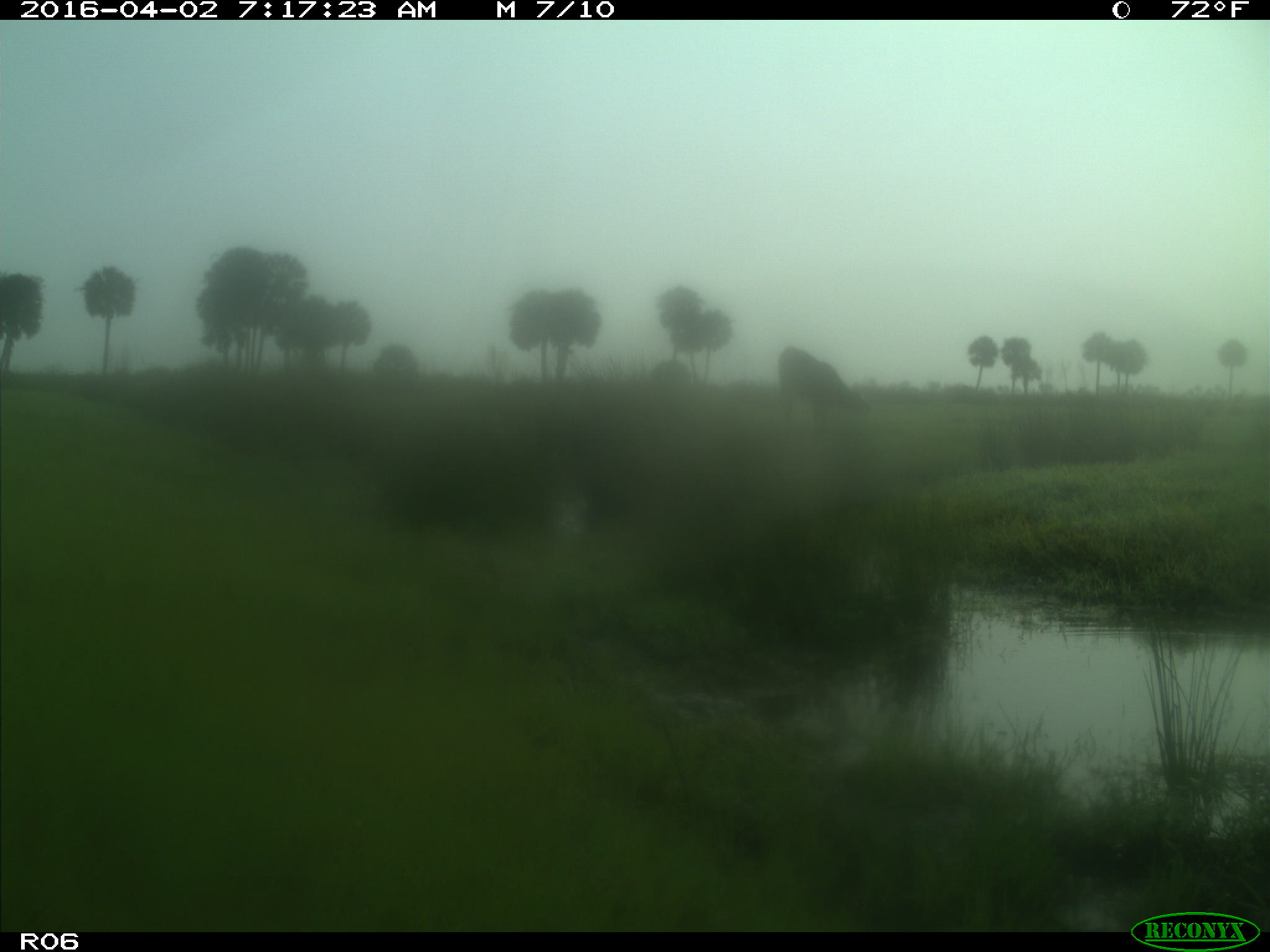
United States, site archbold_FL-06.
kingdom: Animalia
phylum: Chordata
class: Mammalia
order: Artiodactyla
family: Bovidae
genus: Bos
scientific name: Bos taurus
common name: domestic cow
Bos taurus (domestic cow).